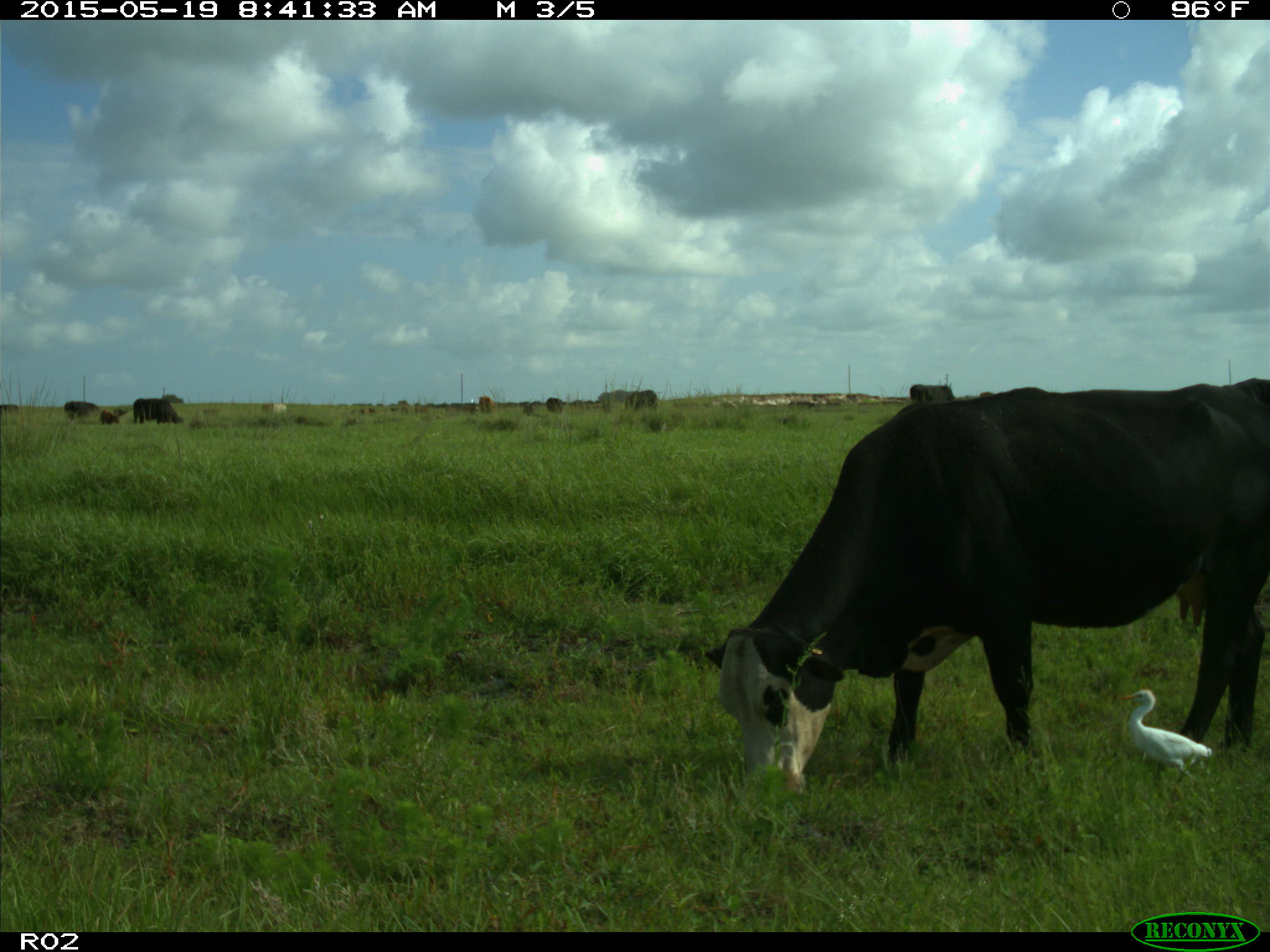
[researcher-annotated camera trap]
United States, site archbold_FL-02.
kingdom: Animalia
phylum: Chordata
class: Mammalia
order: Artiodactyla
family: Bovidae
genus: Bos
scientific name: Bos taurus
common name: domestic cow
Bos taurus (domestic cow).